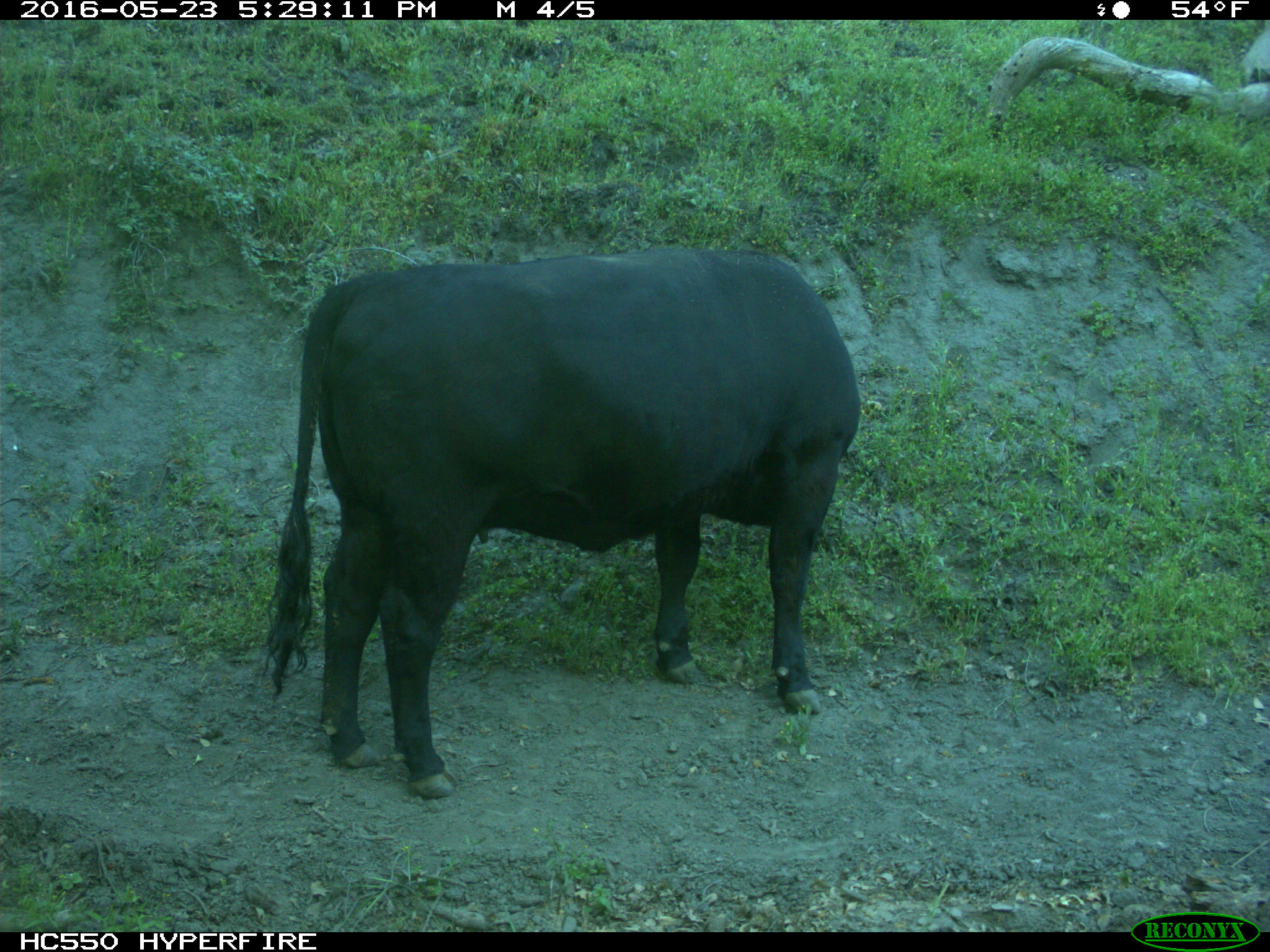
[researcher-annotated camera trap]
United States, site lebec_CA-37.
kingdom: Animalia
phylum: Chordata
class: Mammalia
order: Artiodactyla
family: Bovidae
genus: Bos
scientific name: Bos taurus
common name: domestic cow